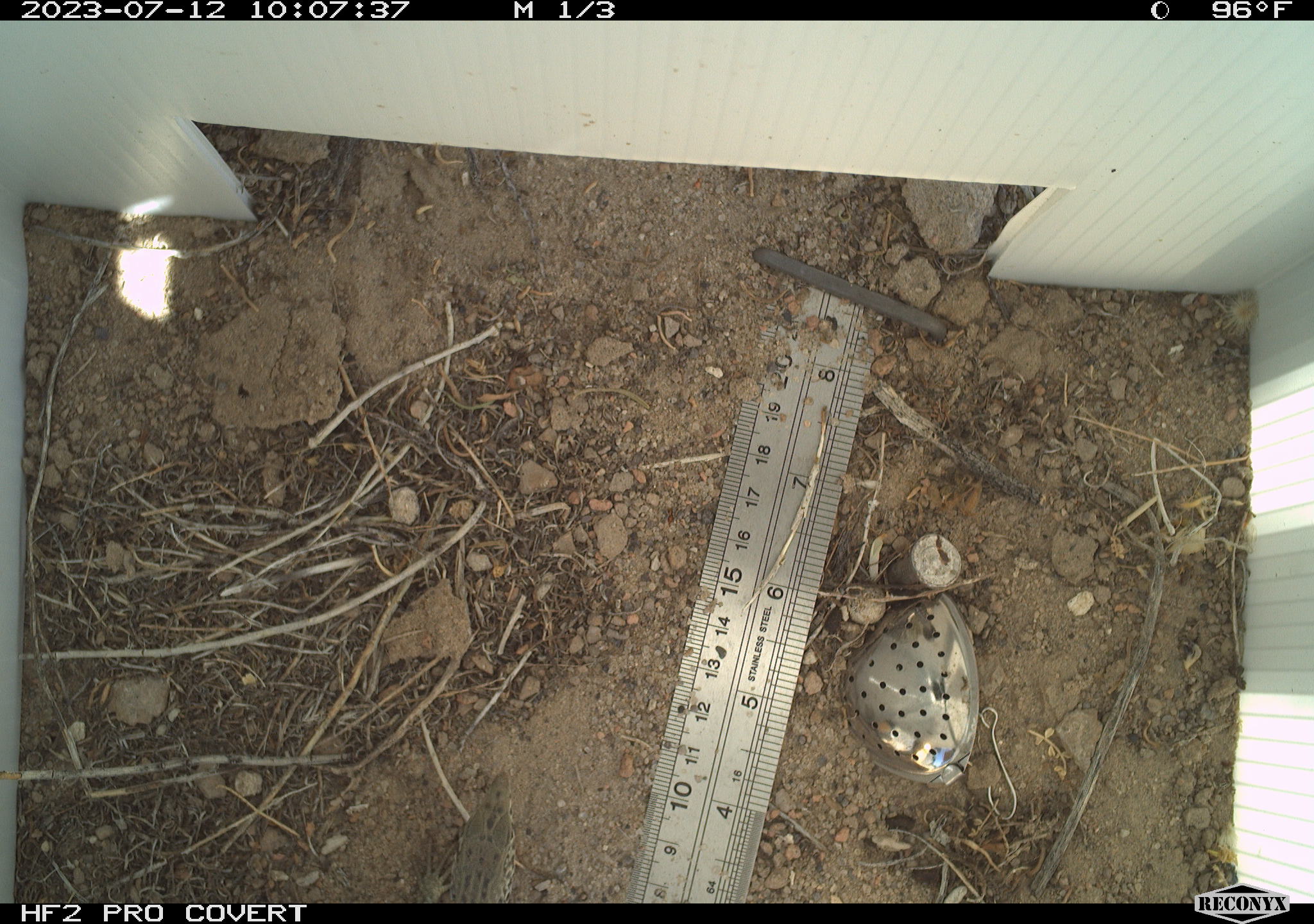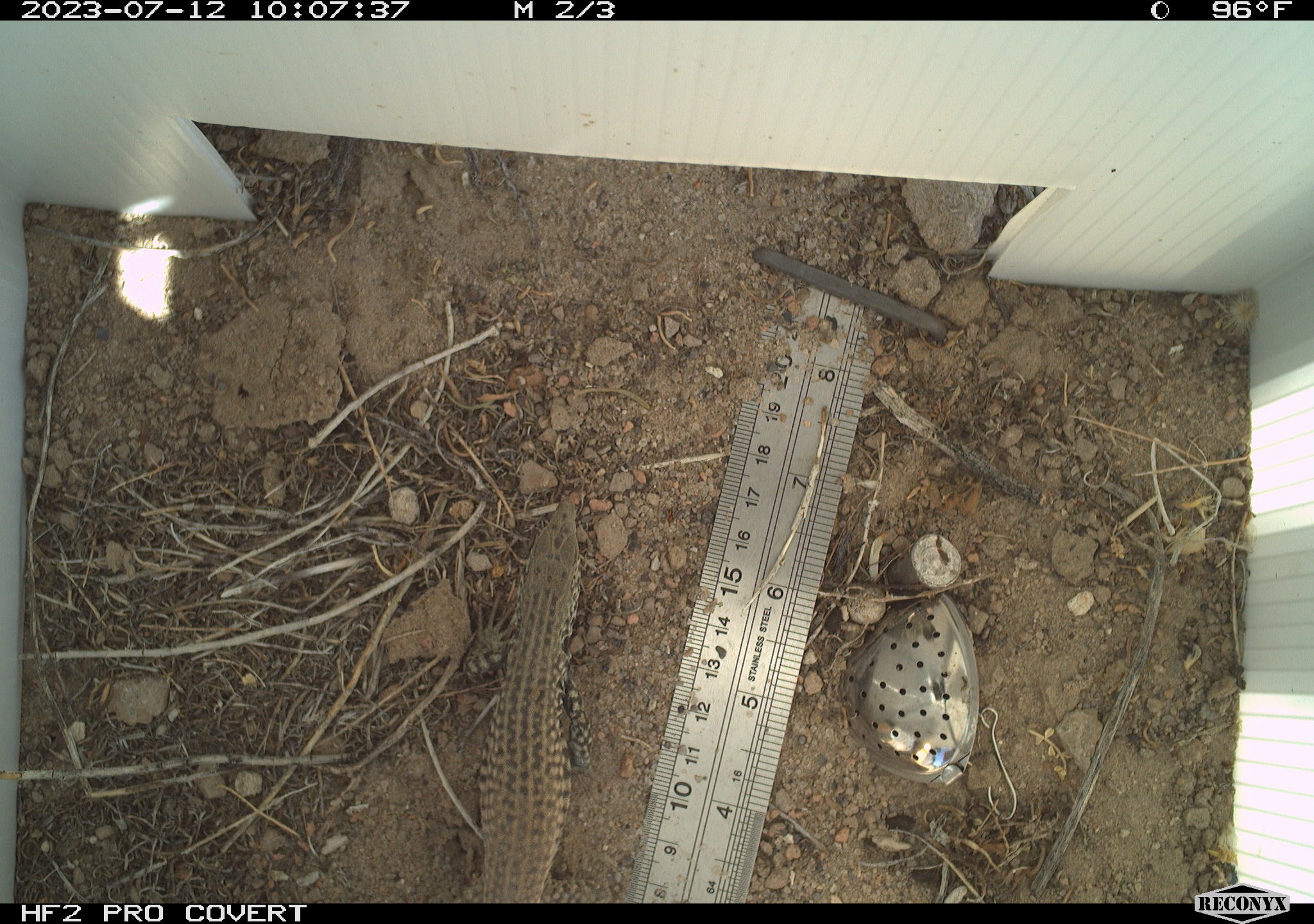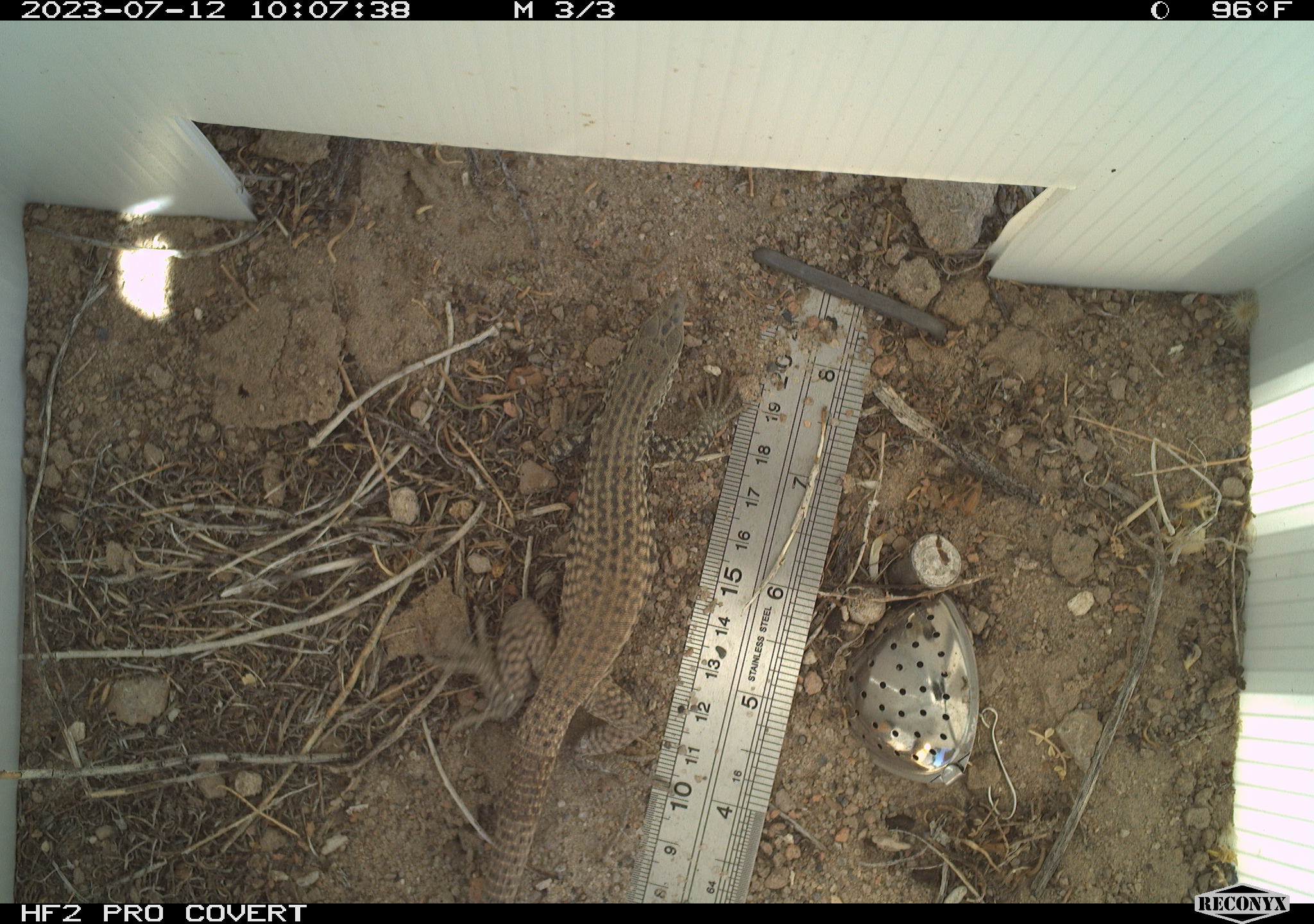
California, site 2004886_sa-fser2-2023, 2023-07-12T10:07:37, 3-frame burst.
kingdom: Animalia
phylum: Chordata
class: Reptilia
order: Squamata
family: Teiidae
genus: Aspidoscelis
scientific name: Aspidoscelis tigris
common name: western whiptail